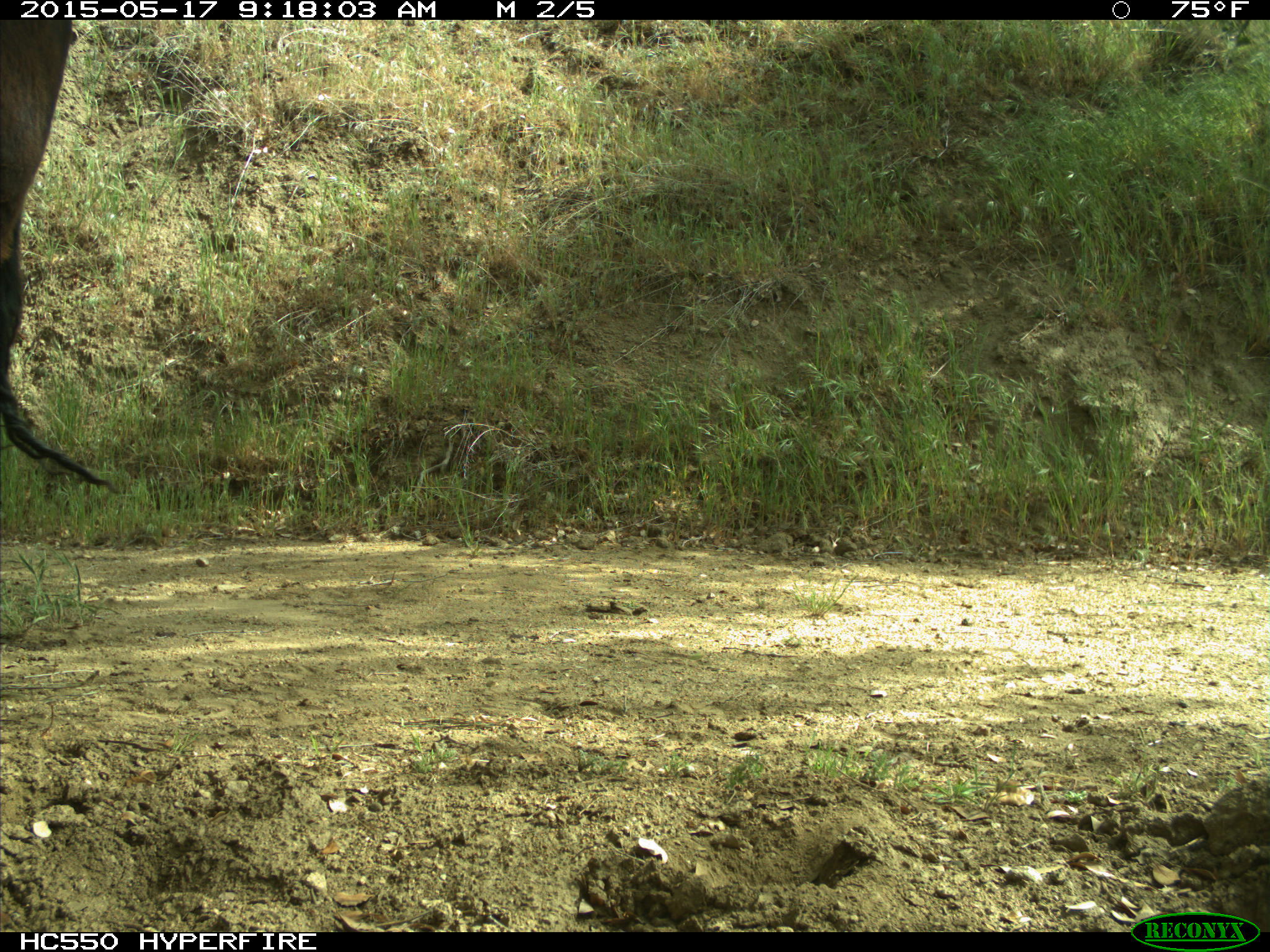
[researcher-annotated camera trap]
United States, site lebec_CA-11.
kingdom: Animalia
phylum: Chordata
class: Mammalia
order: Artiodactyla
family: Bovidae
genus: Bos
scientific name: Bos taurus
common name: domestic cow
Bos taurus (domestic cow).